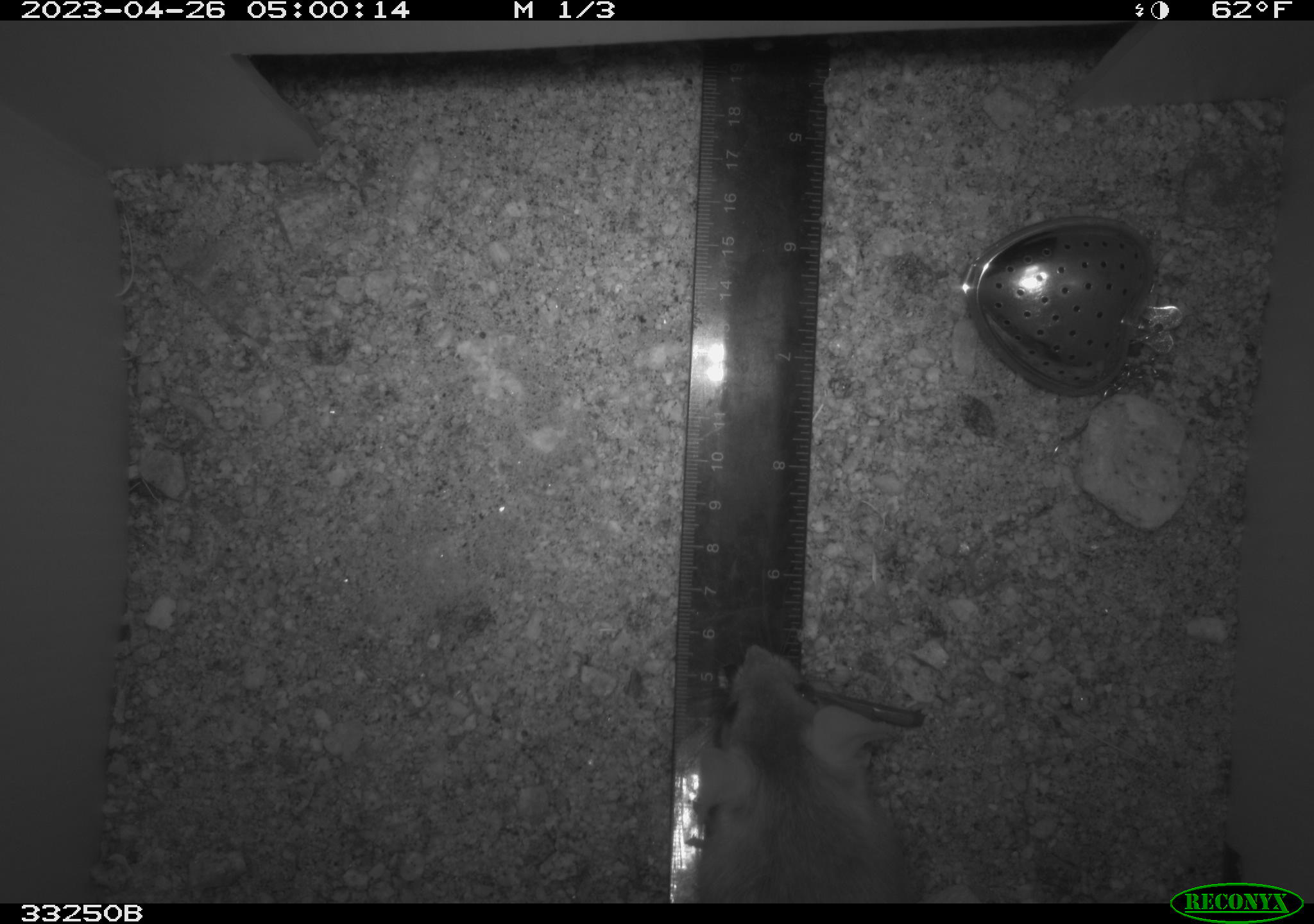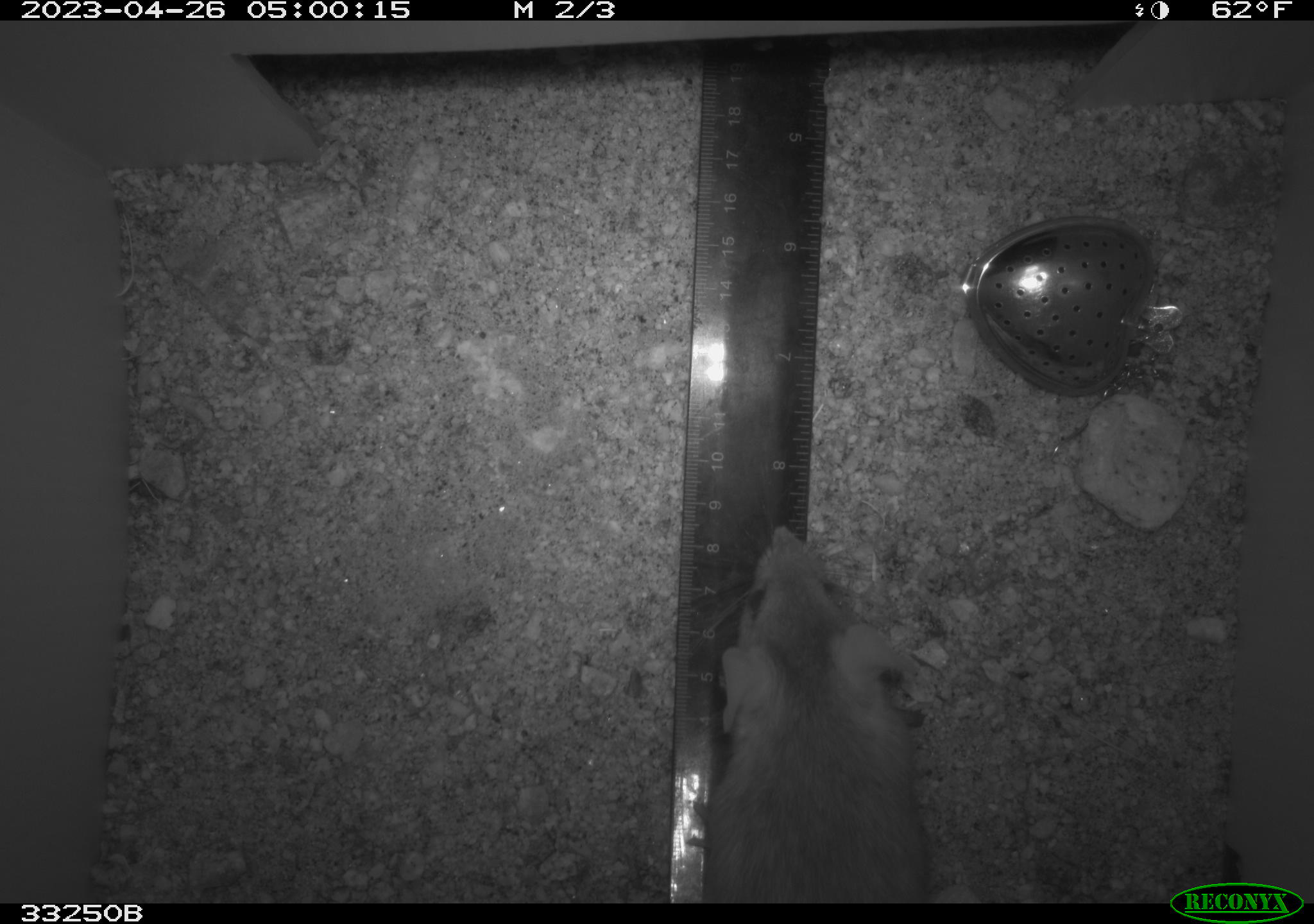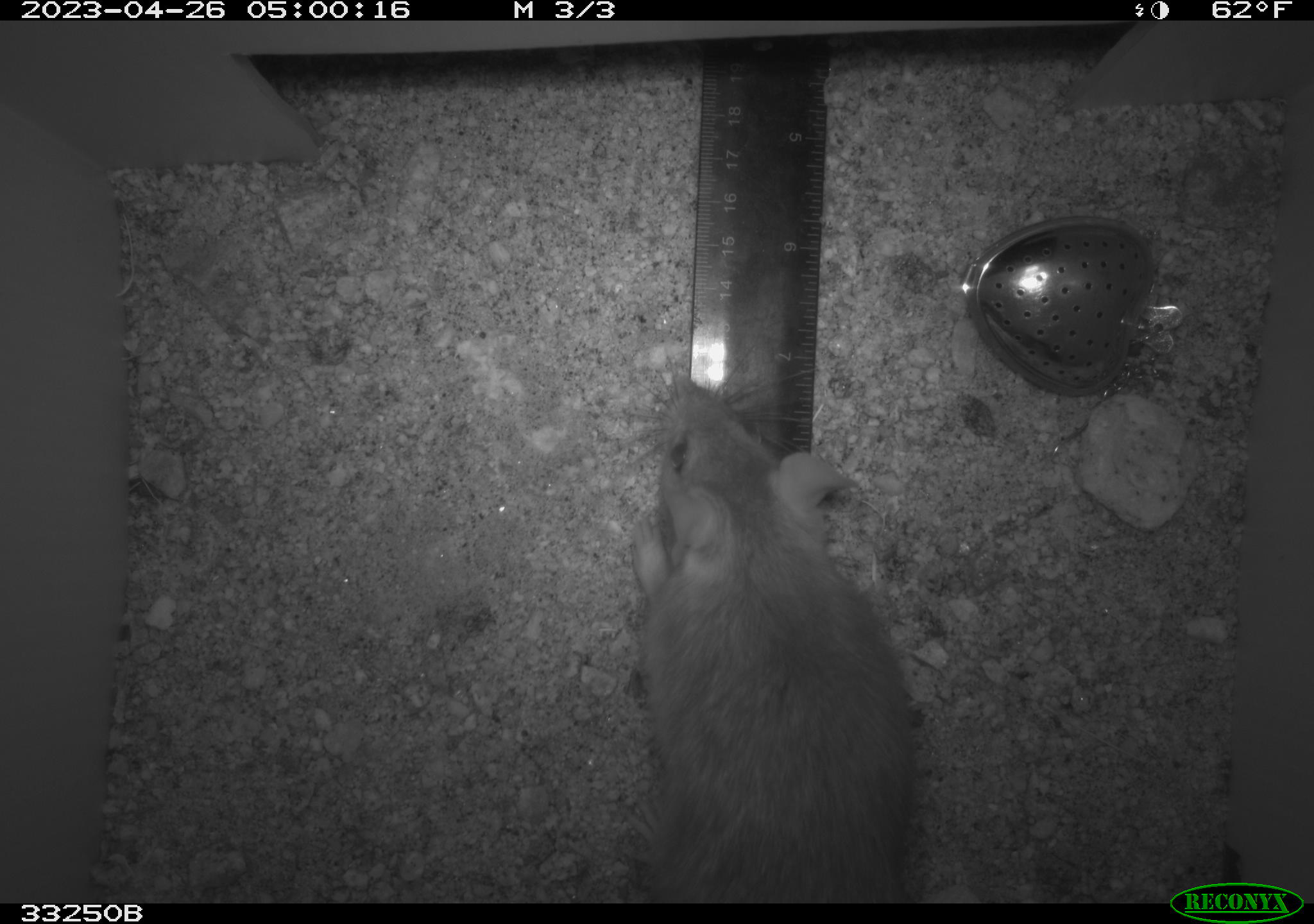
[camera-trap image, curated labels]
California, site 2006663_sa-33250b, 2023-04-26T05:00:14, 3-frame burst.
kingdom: Animalia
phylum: Chordata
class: Mammalia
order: Rodentia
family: Cricetidae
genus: Neotoma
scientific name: Neotoma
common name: pack rat or woodrat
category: neotoma species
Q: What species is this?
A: Neotoma species (pack rat or woodrat) (Neotoma).